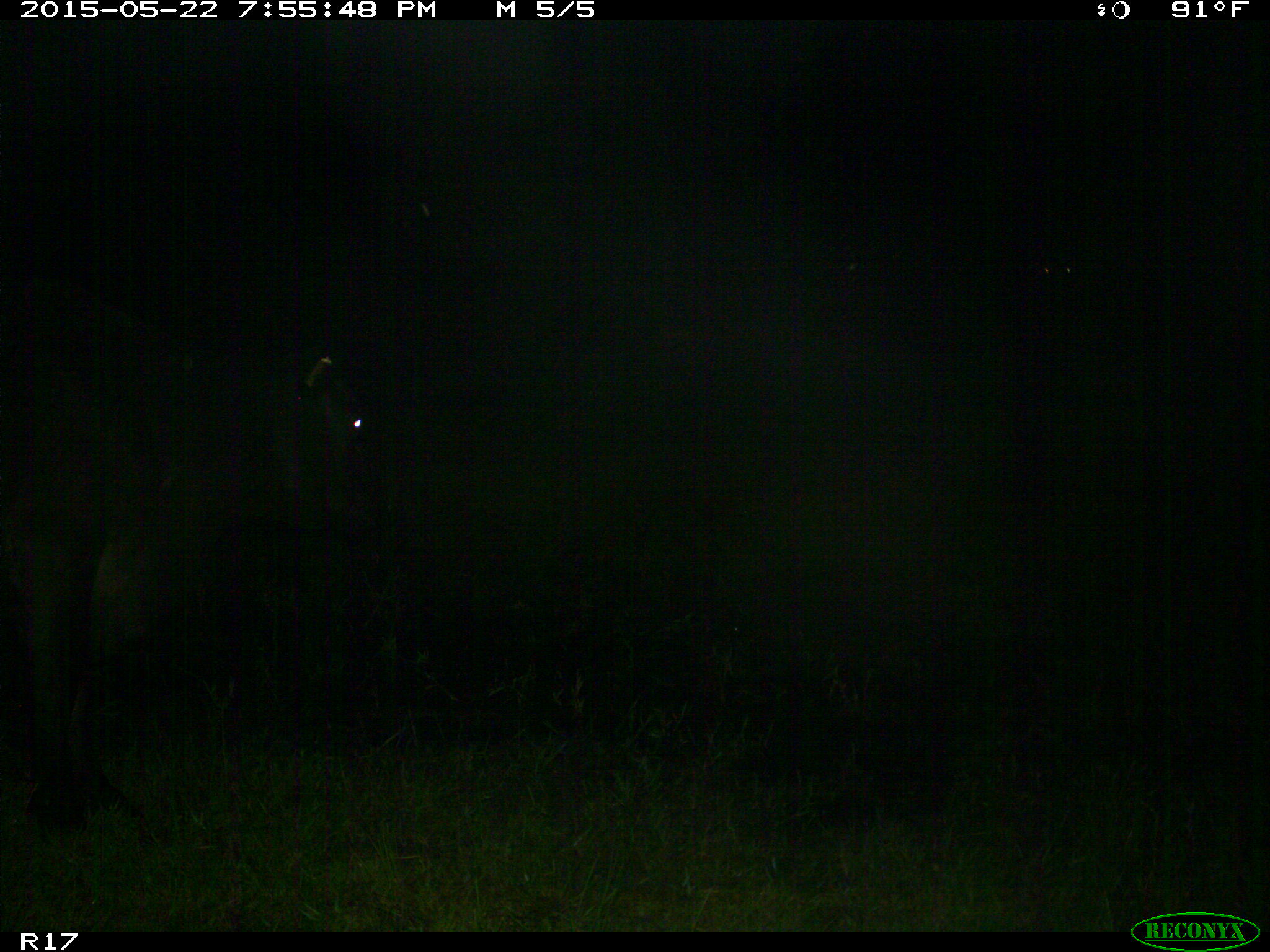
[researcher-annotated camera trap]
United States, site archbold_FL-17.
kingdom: Animalia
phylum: Chordata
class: Mammalia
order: Artiodactyla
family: Bovidae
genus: Bos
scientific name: Bos taurus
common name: domestic cow